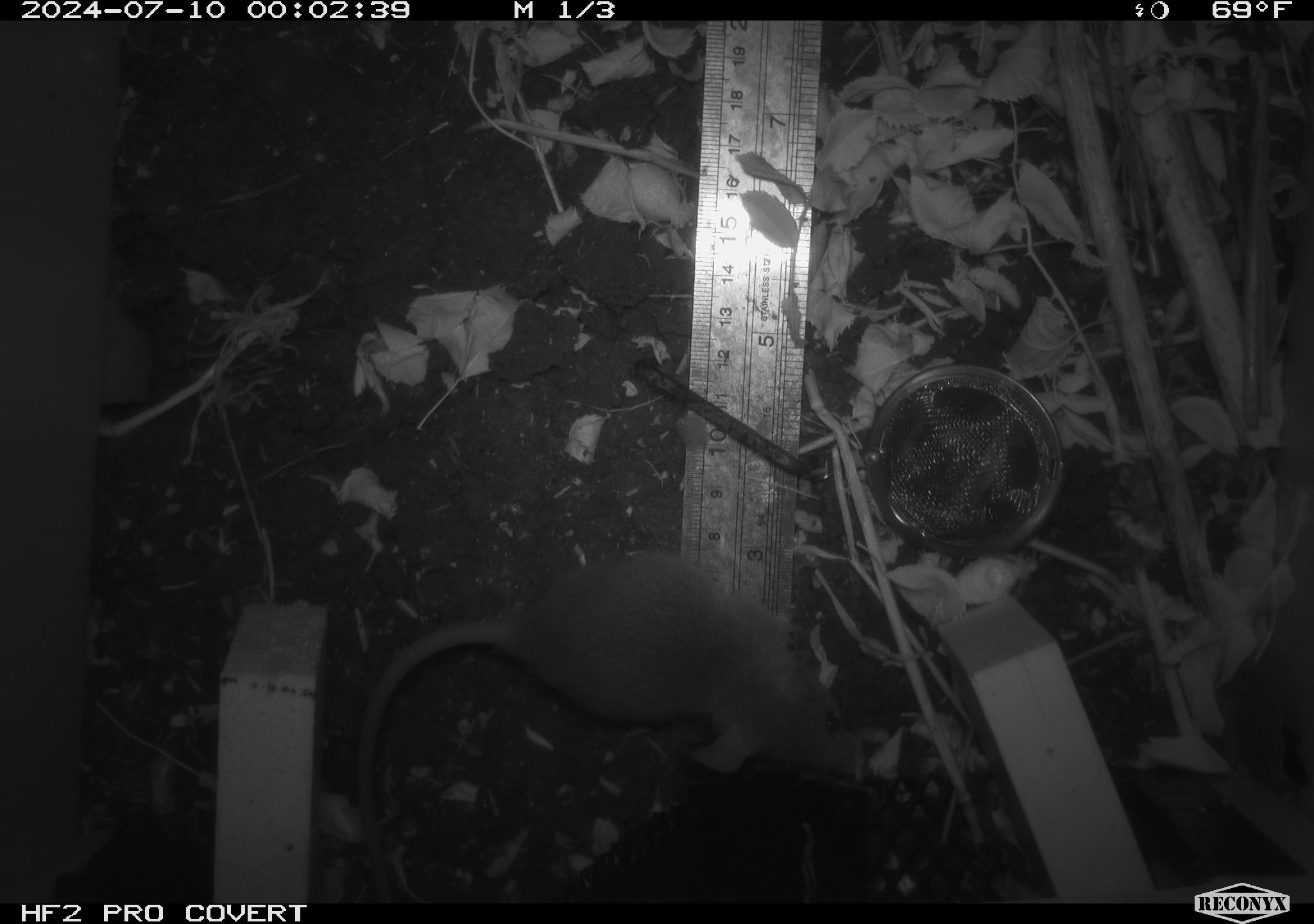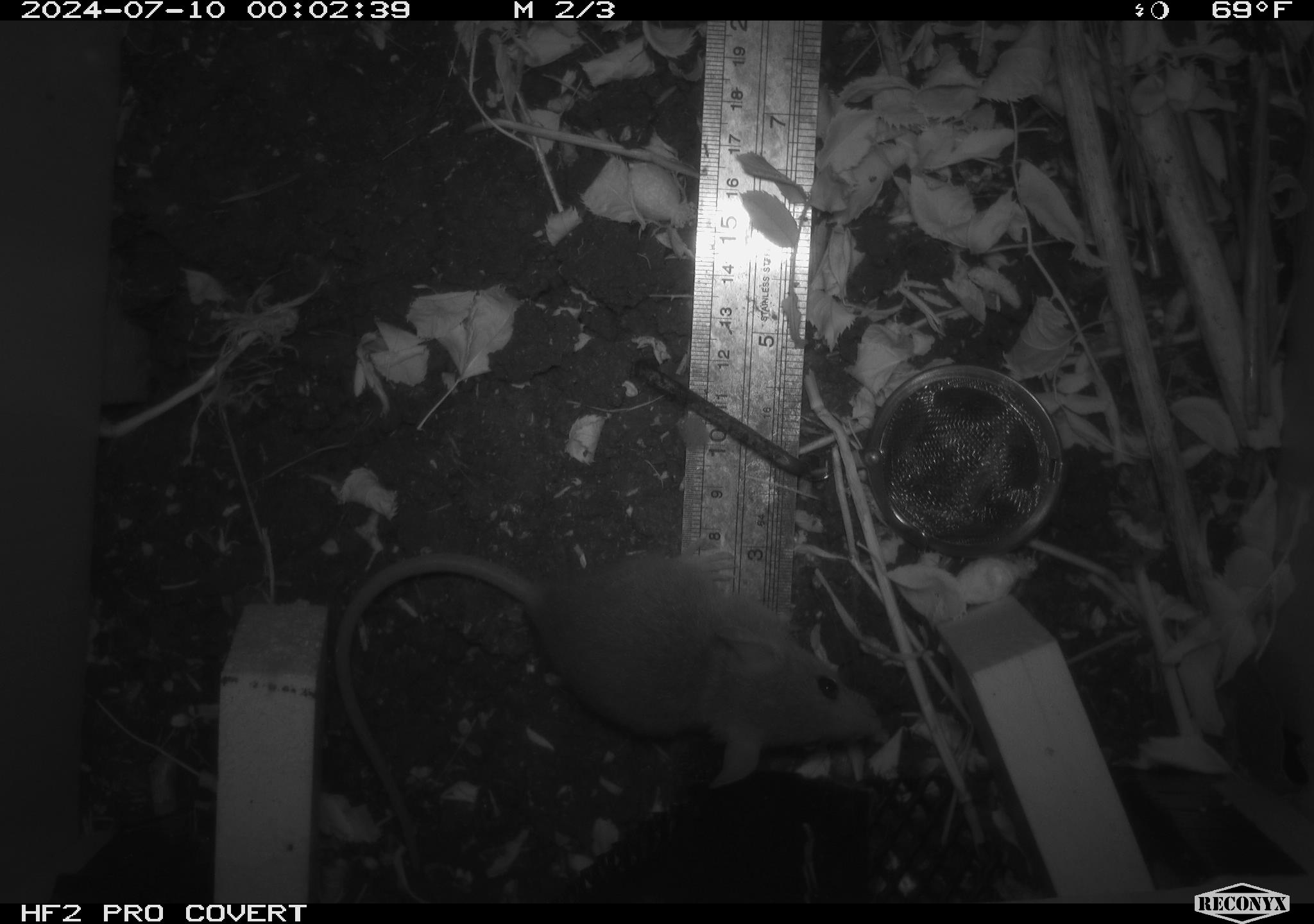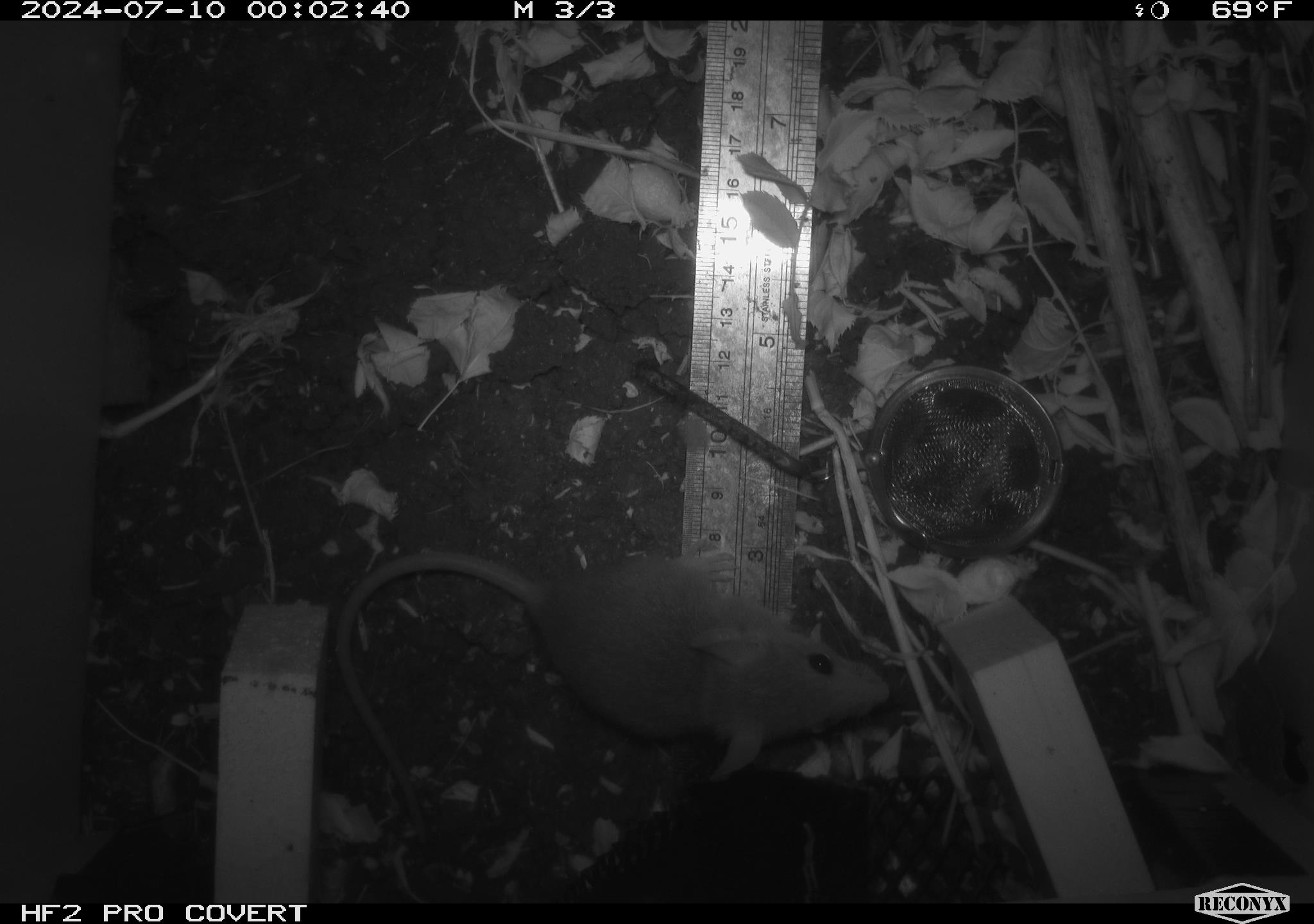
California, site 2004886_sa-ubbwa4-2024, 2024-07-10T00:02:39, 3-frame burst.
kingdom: Animalia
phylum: Chordata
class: Mammalia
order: Rodentia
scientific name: Rodentia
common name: woodrat or rat or mouse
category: woodrat or rat or mouse species